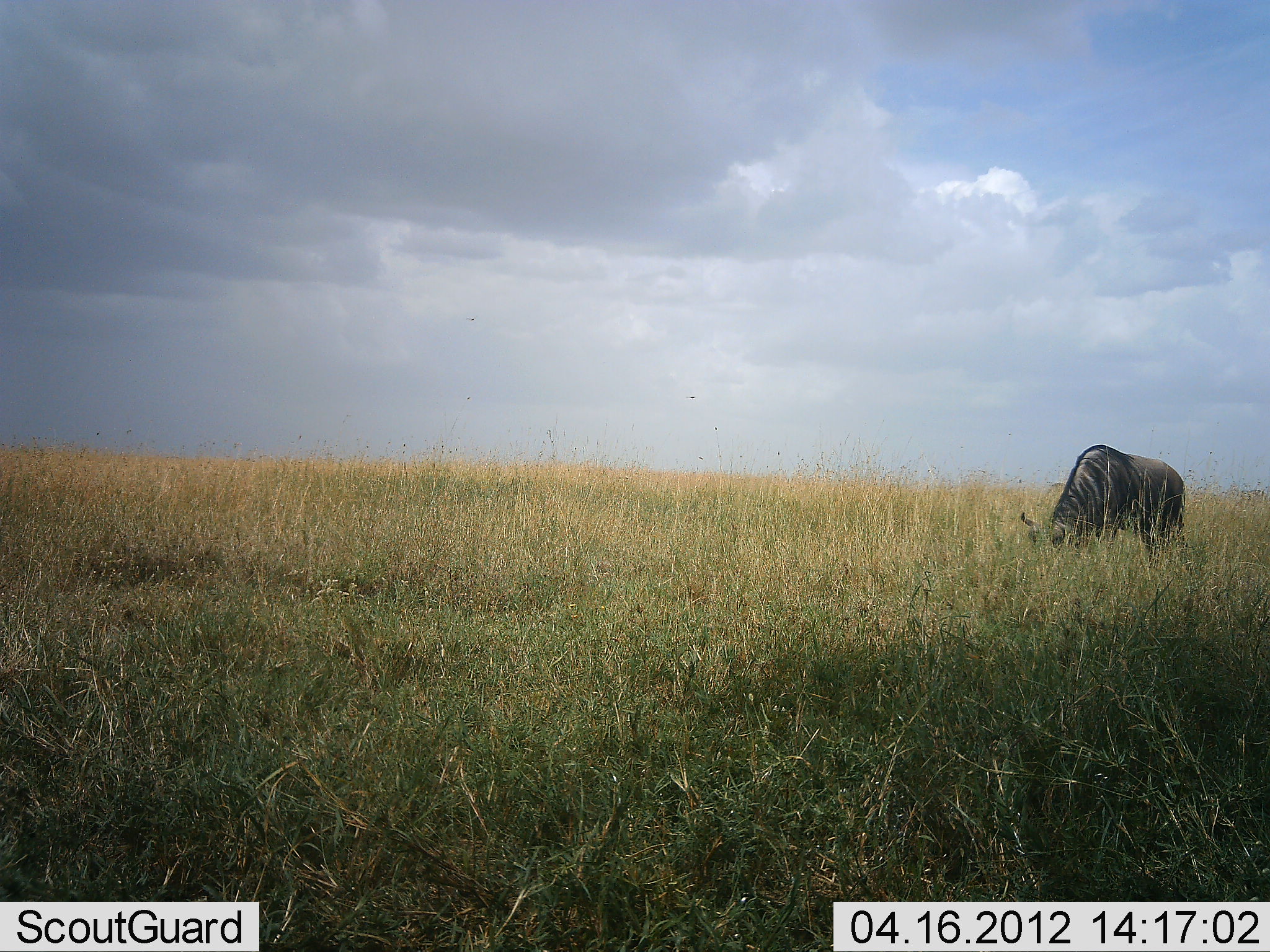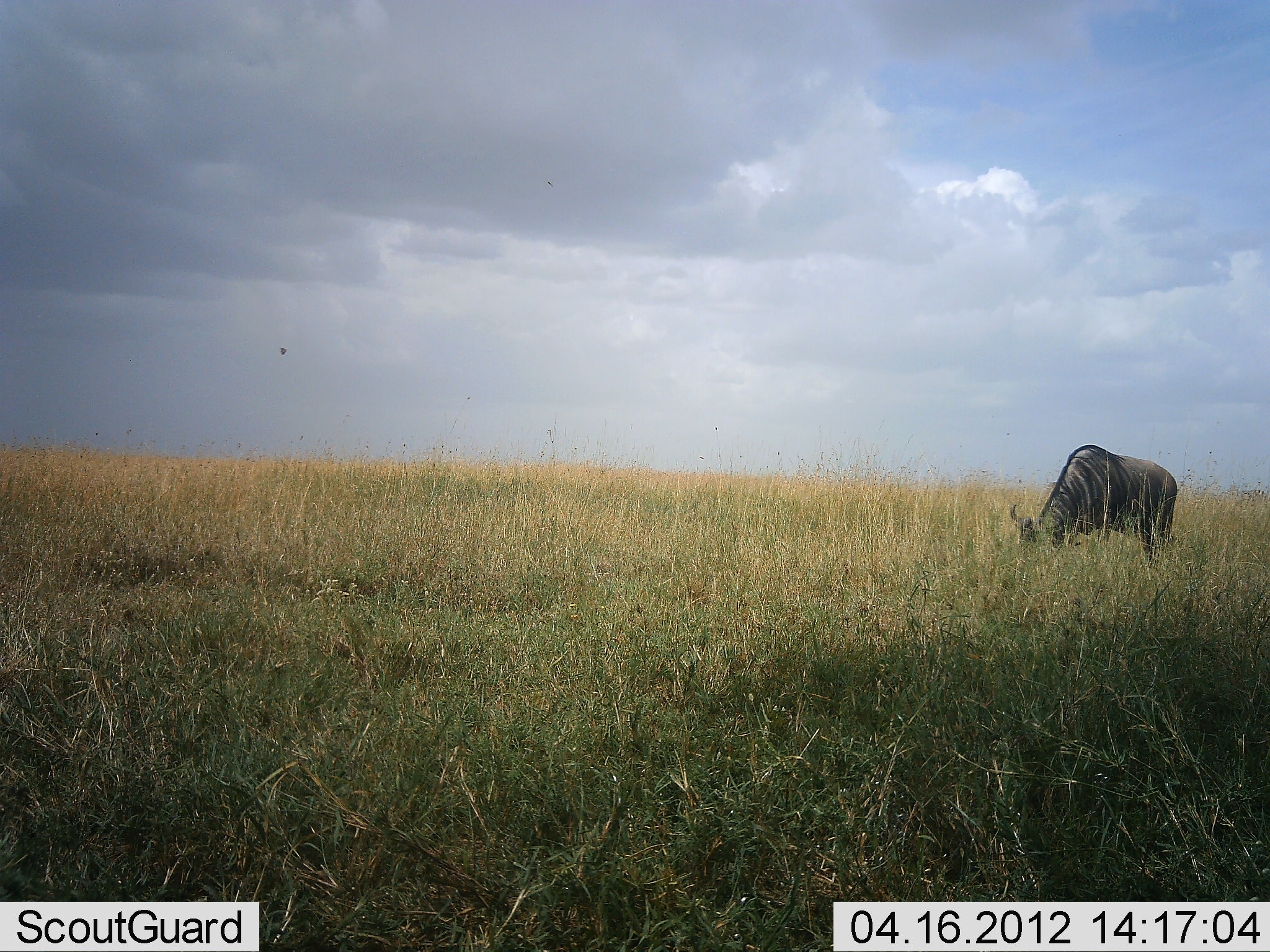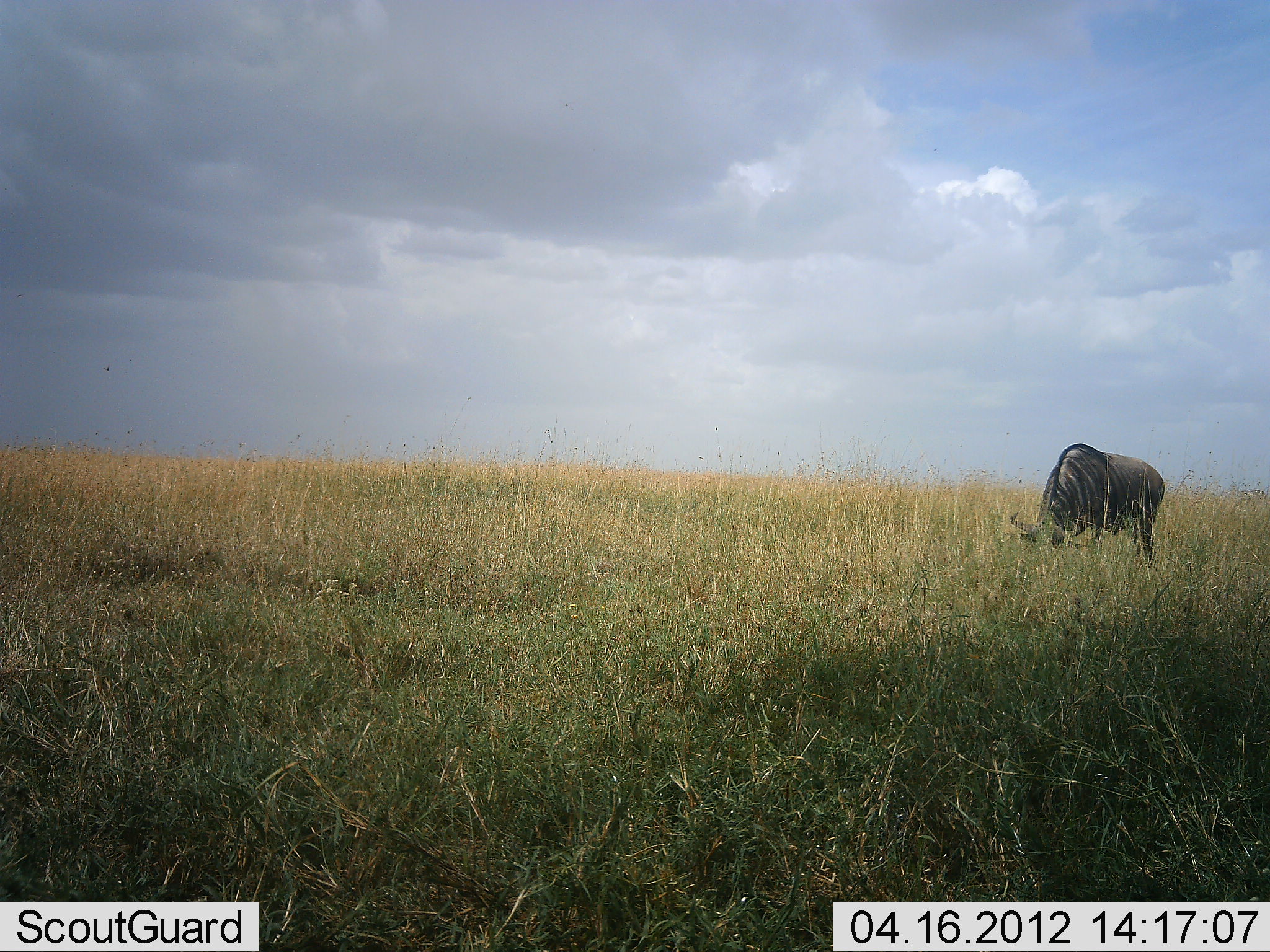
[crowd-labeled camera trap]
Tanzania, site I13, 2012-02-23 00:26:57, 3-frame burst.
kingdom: Animalia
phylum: Chordata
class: Mammalia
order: Artiodactyla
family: Bovidae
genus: Connochaetes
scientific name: Connochaetes taurinus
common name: blue wildebeest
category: wildebeest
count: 1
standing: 15%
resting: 0%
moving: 10%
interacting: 0%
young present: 0%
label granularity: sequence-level